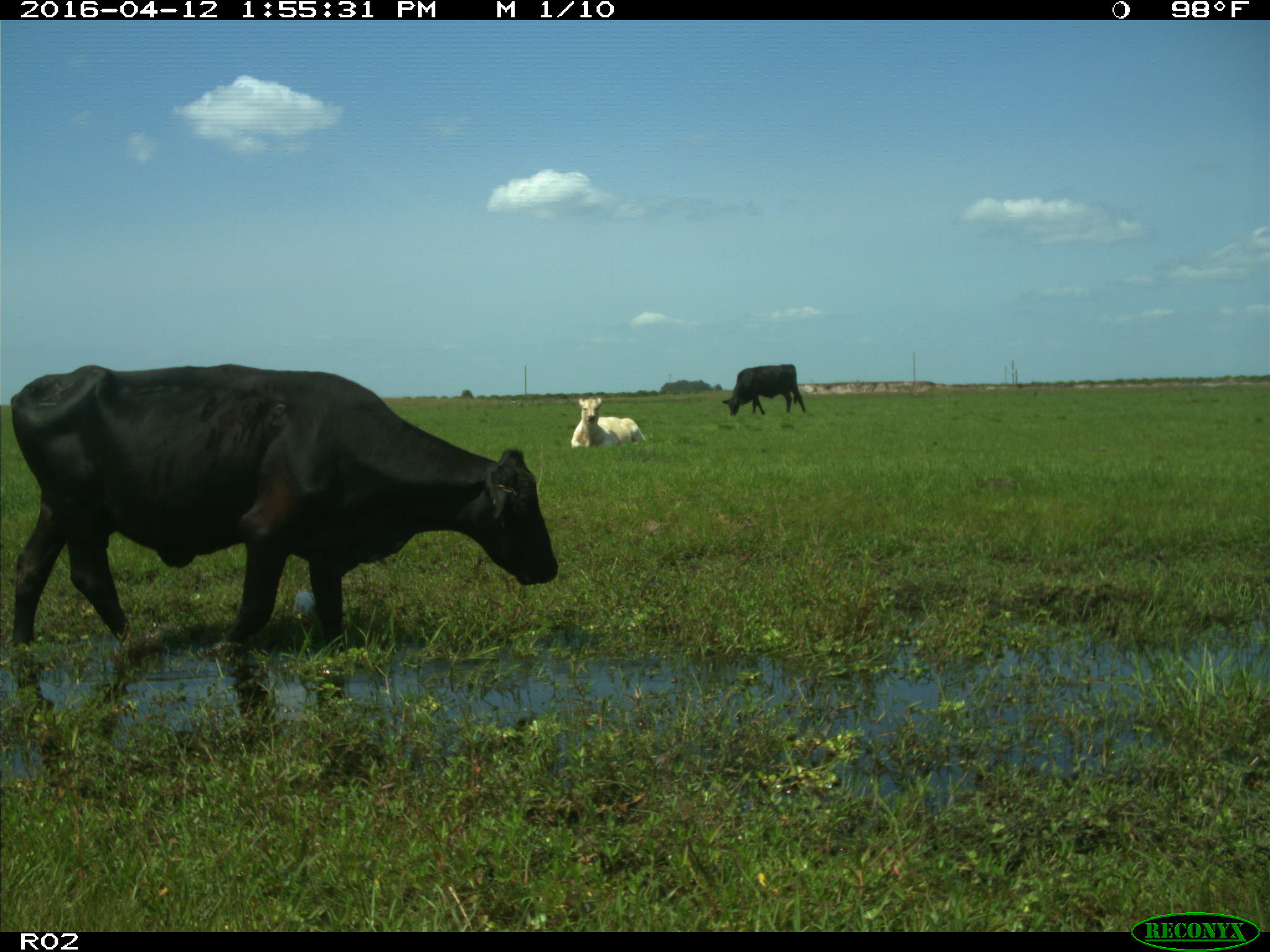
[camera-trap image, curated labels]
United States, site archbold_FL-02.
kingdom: Animalia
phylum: Chordata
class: Mammalia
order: Artiodactyla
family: Bovidae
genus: Bos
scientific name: Bos taurus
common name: domestic cow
Bos taurus (domestic cow).